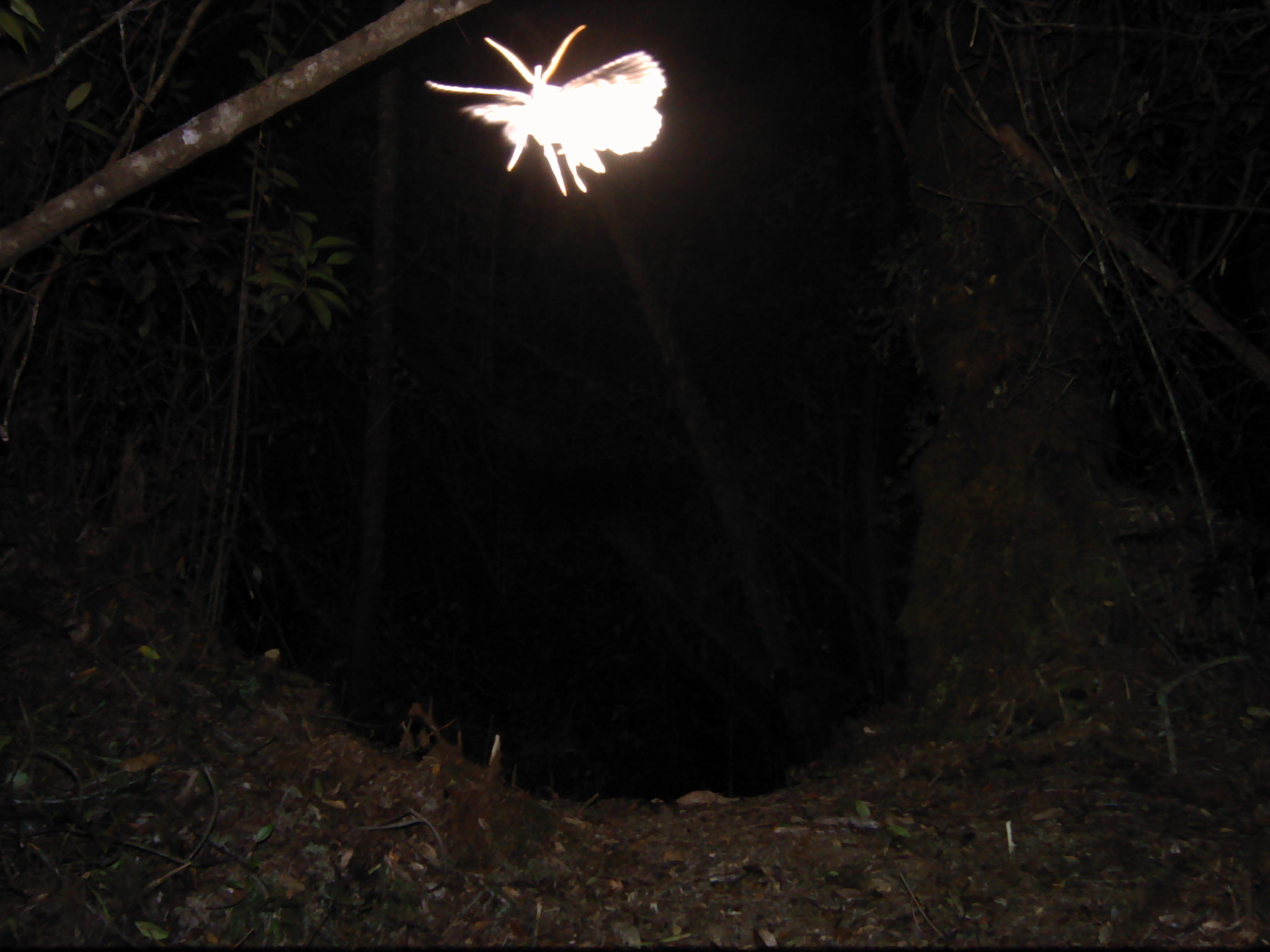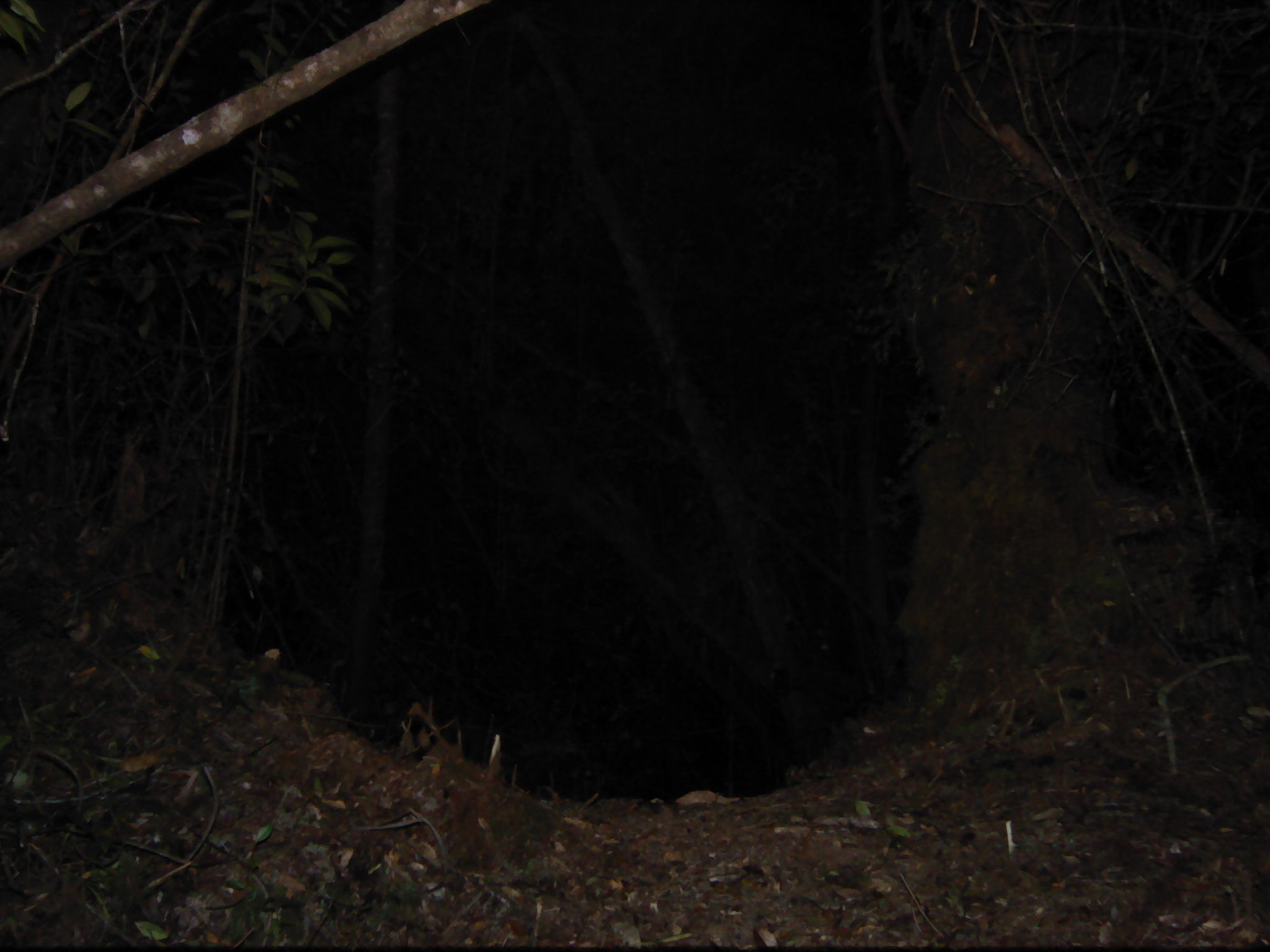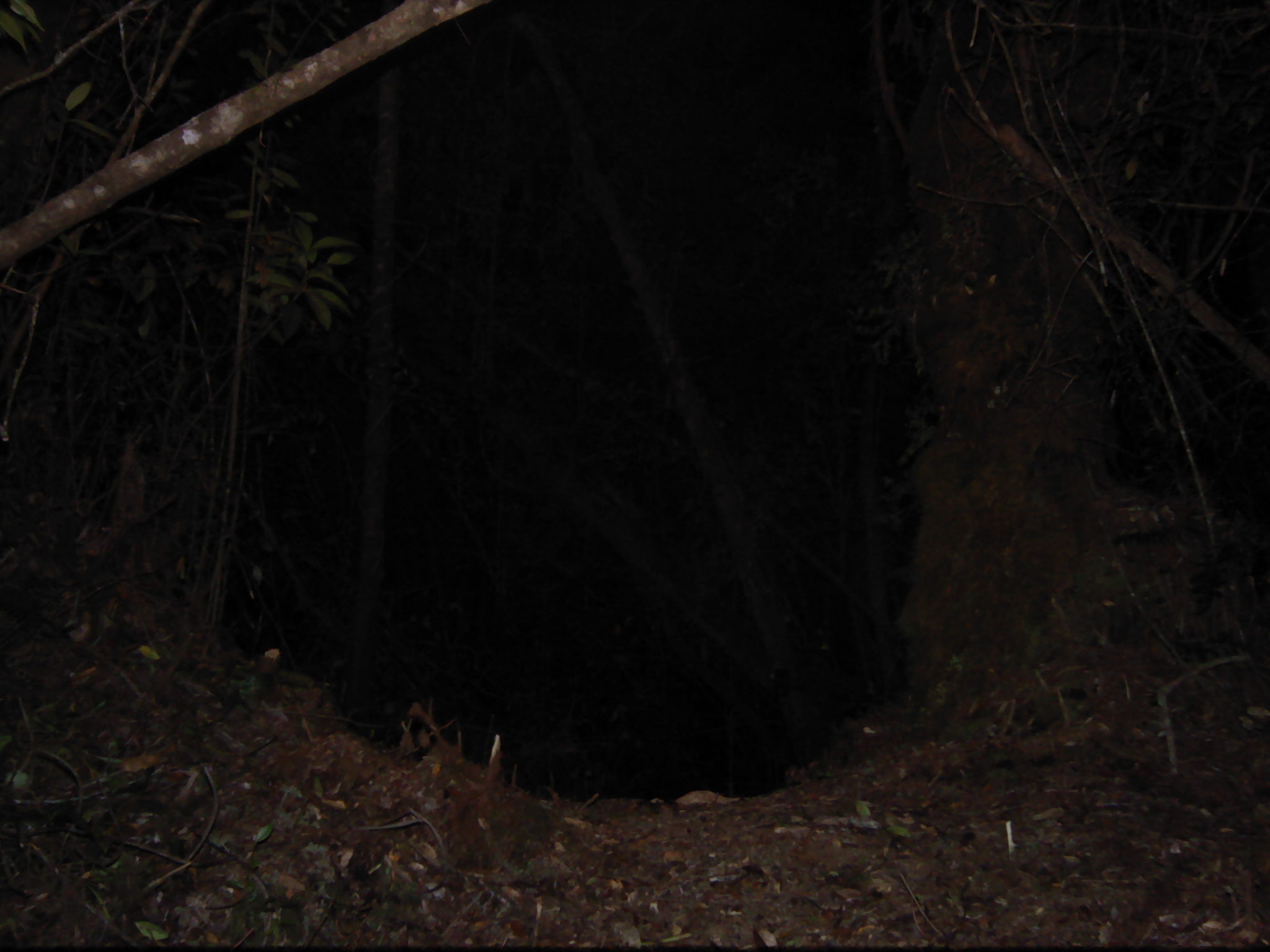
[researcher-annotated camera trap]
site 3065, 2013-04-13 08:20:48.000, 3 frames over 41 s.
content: unidentified animal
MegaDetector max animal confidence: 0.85